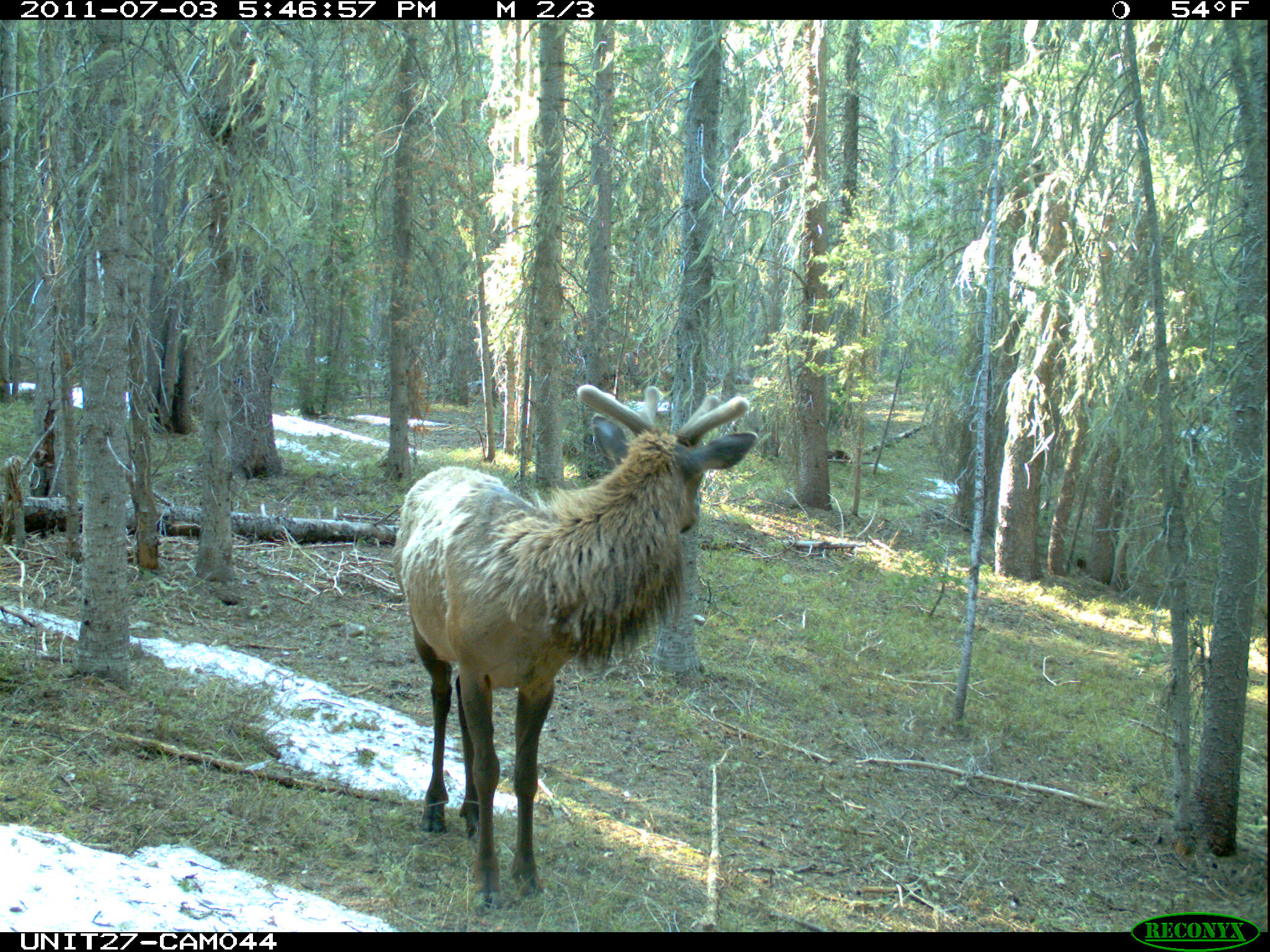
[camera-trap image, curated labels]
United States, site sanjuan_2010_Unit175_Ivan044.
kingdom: Animalia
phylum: Chordata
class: Mammalia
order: Artiodactyla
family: Cervidae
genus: Cervus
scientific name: Cervus elaphus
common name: red deer